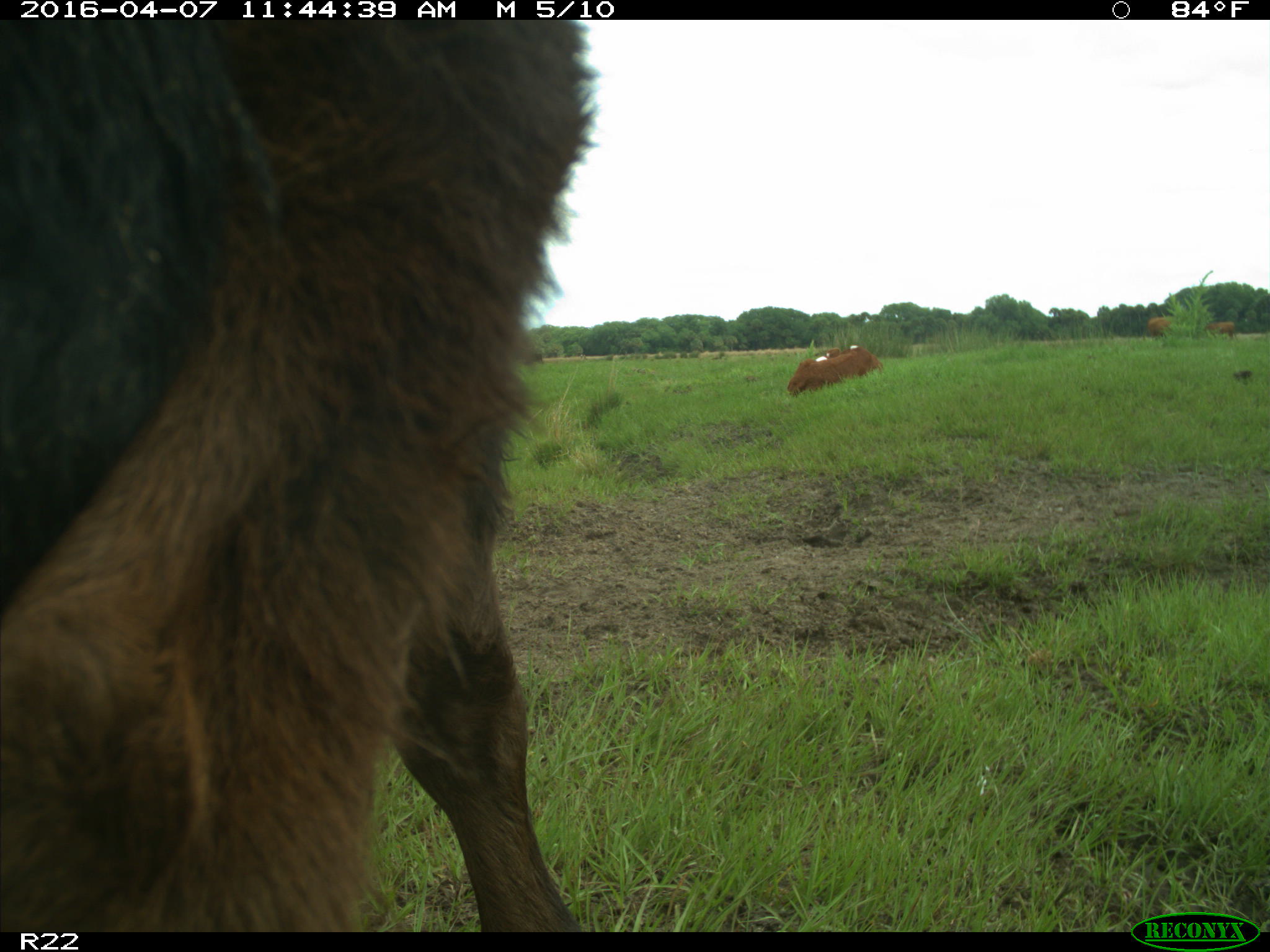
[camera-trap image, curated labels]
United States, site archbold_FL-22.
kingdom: Animalia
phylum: Chordata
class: Mammalia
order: Artiodactyla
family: Bovidae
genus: Bos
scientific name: Bos taurus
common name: domestic cow